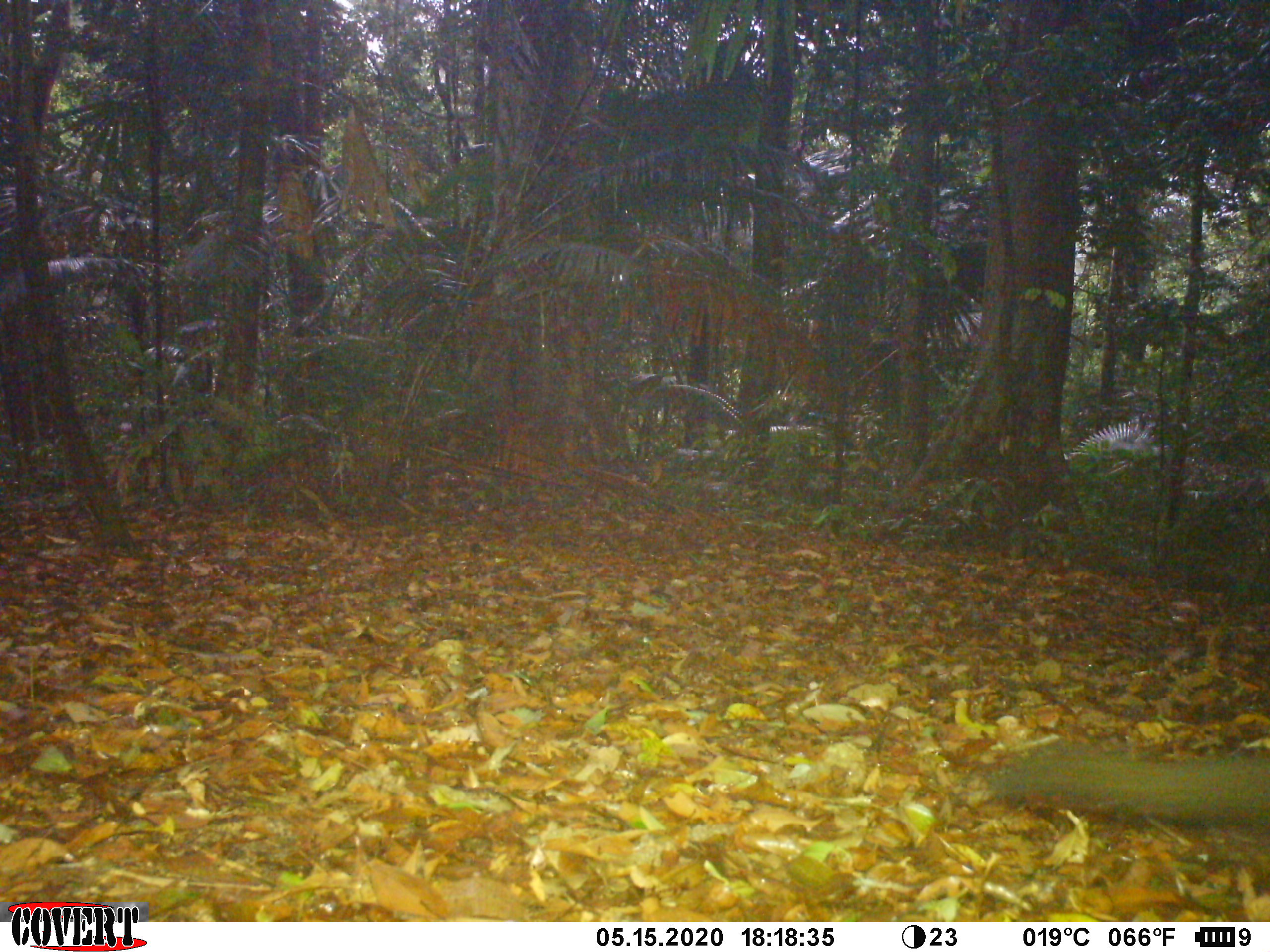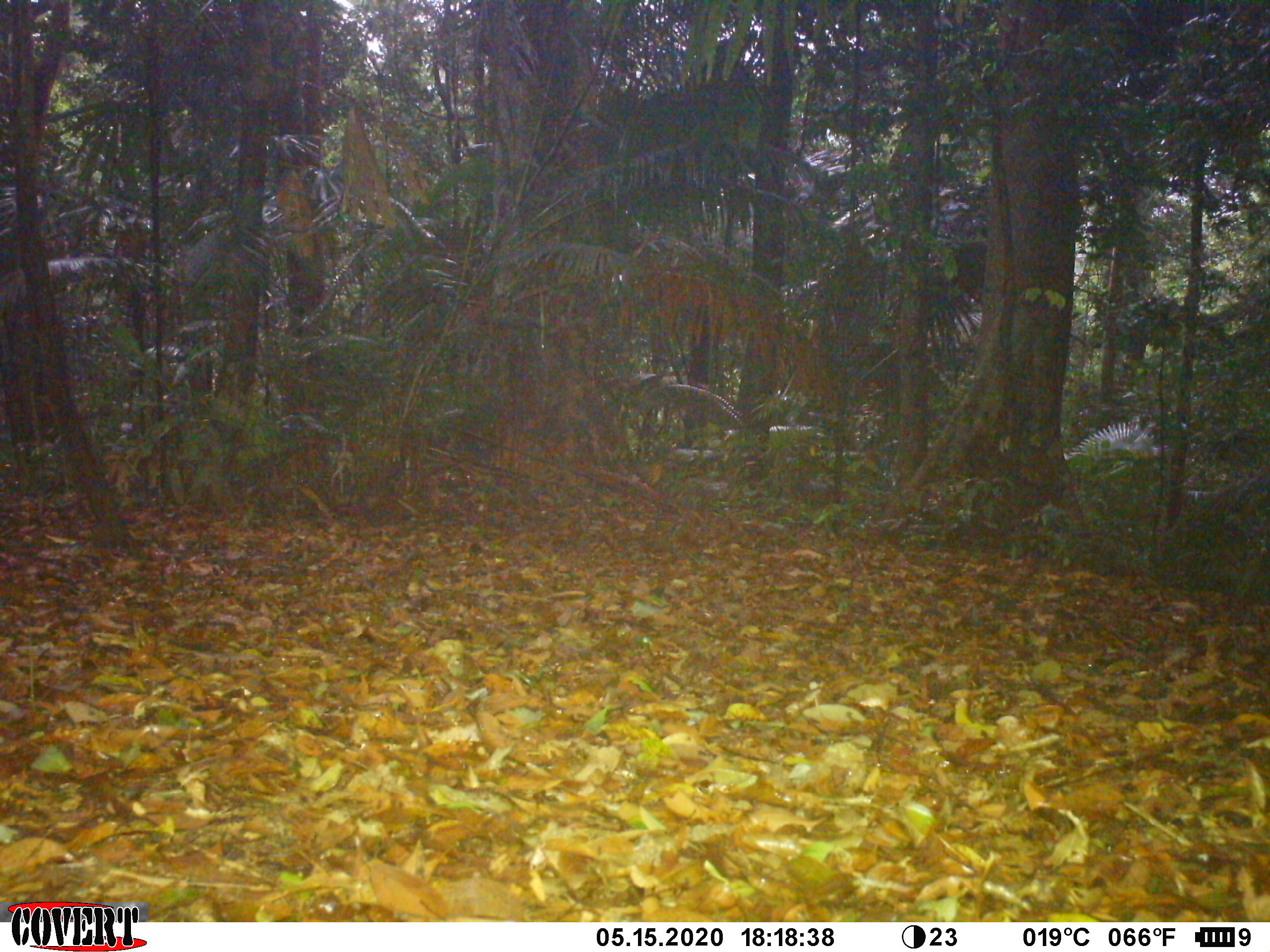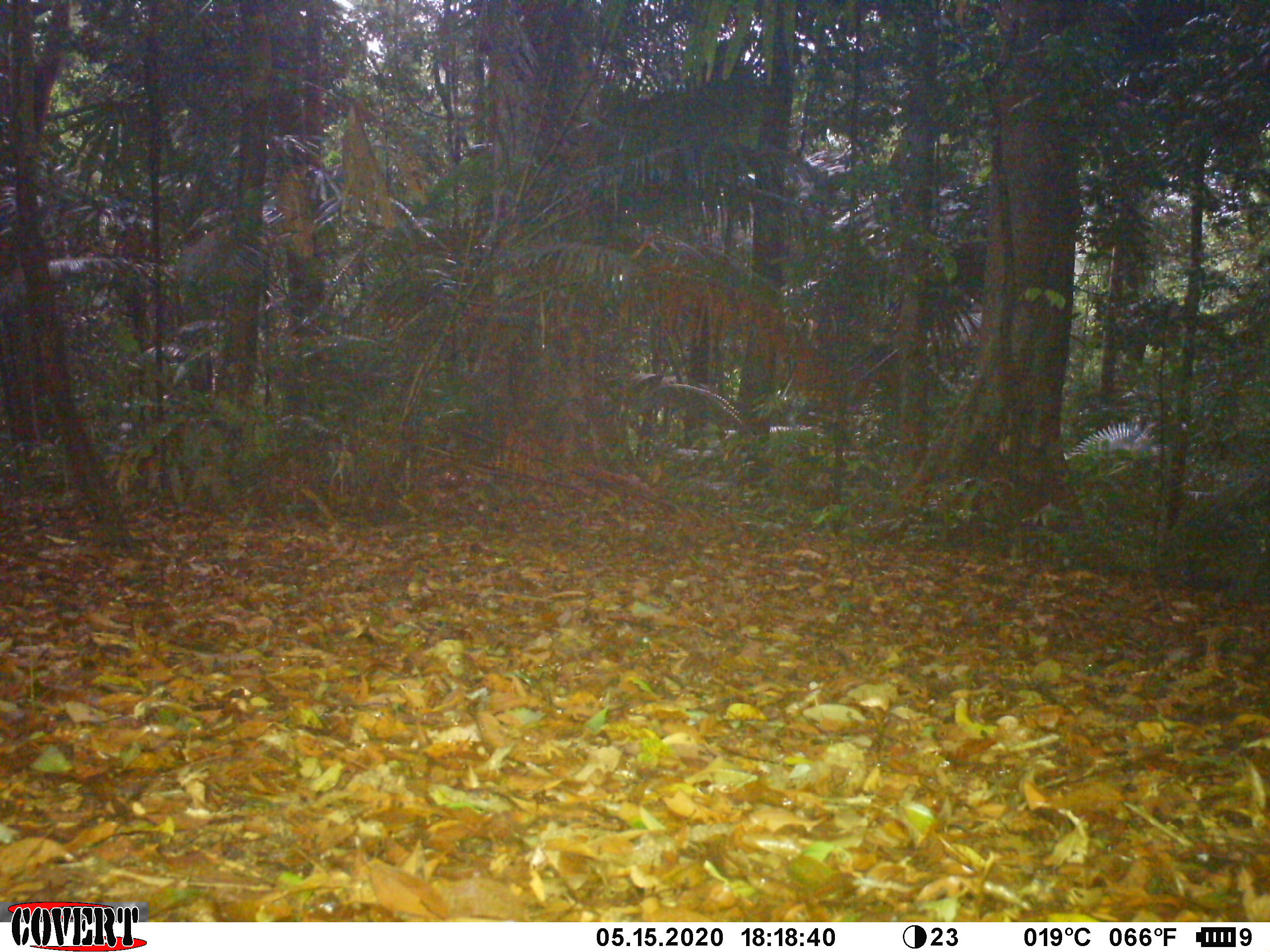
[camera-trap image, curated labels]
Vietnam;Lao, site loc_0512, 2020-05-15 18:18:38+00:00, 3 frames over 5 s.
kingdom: Animalia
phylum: Chordata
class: Mammalia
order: Carnivora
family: Viverridae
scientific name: Paradoxurinae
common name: palm civet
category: unidentified palm civet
Unidentified palm civet (palm civet) (Paradoxurinae). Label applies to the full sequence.